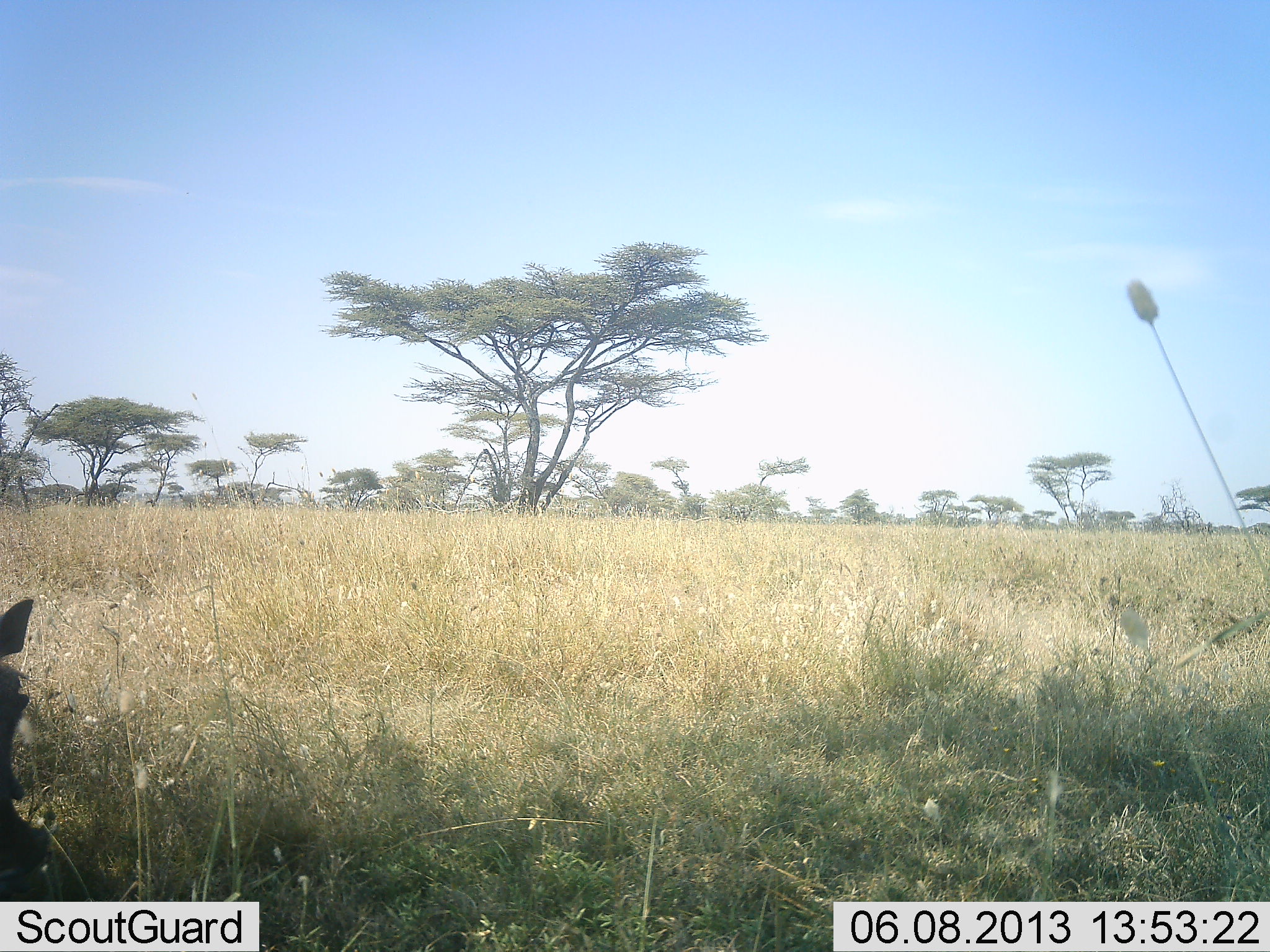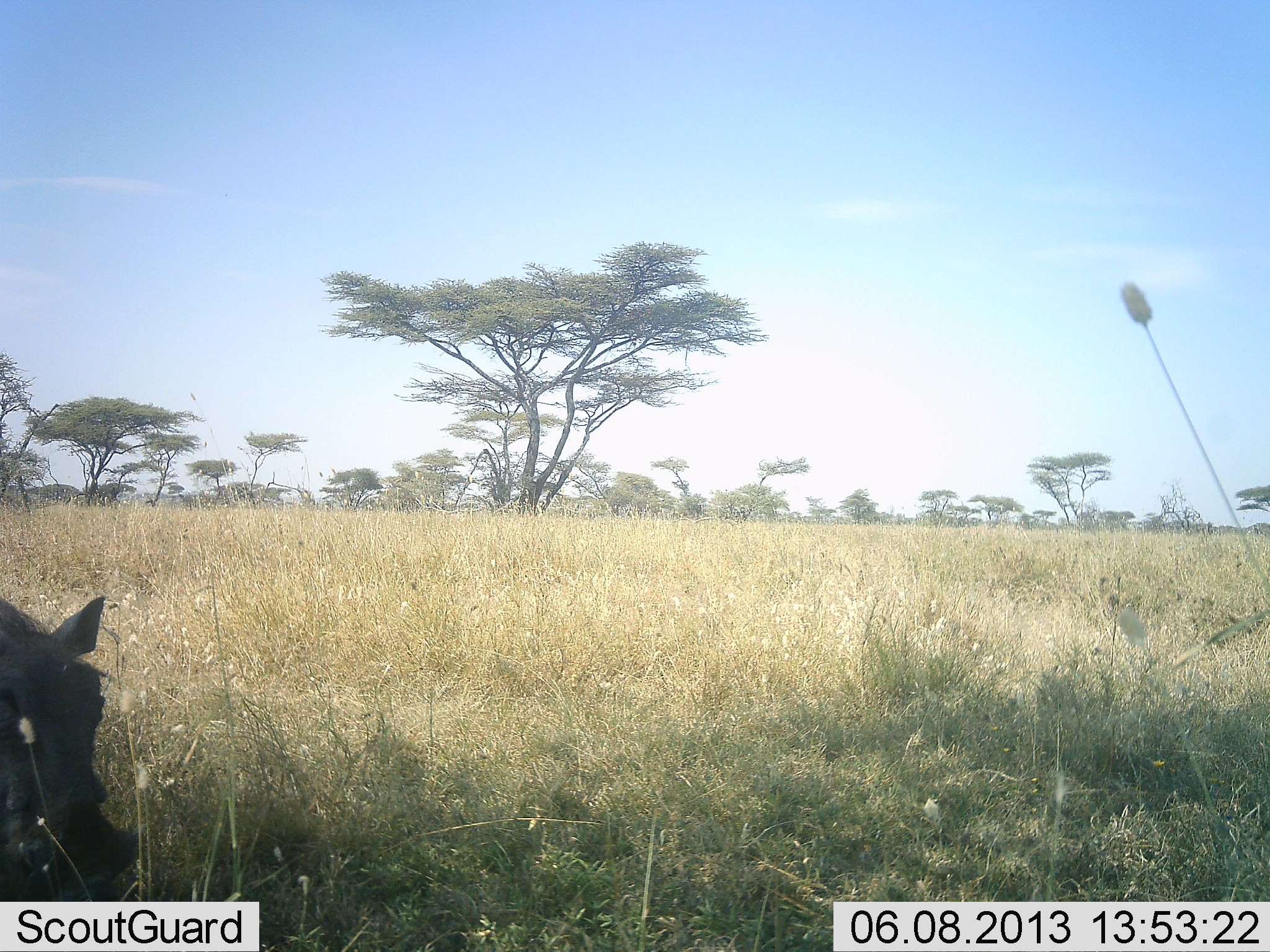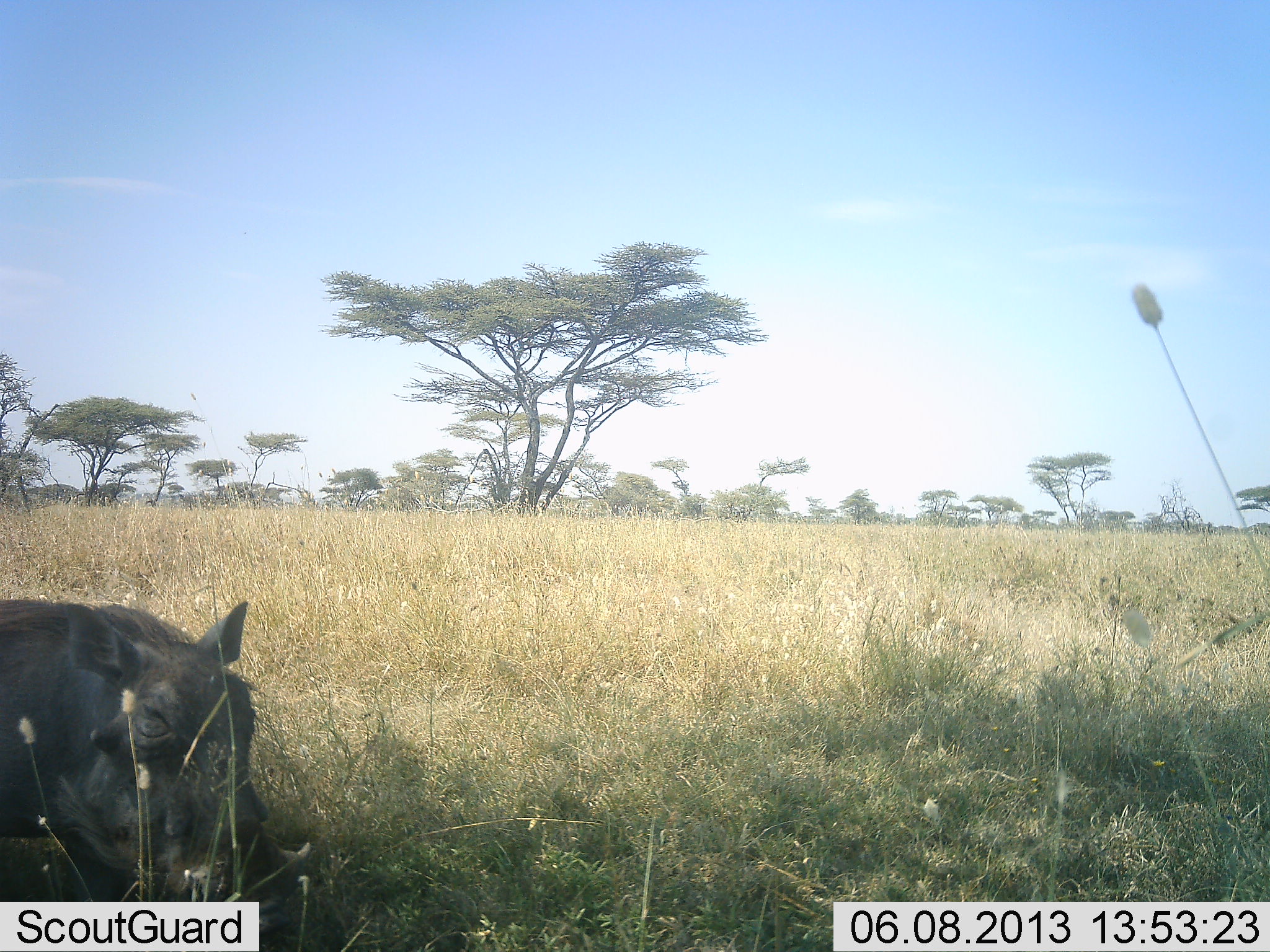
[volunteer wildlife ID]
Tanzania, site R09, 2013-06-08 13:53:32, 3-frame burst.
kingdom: Animalia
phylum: Chordata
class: Mammalia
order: Artiodactyla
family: Suidae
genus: Phacochoerus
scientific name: Phacochoerus africanus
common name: warthog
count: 1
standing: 4%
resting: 0%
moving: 91%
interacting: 0%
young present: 0%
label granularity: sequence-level